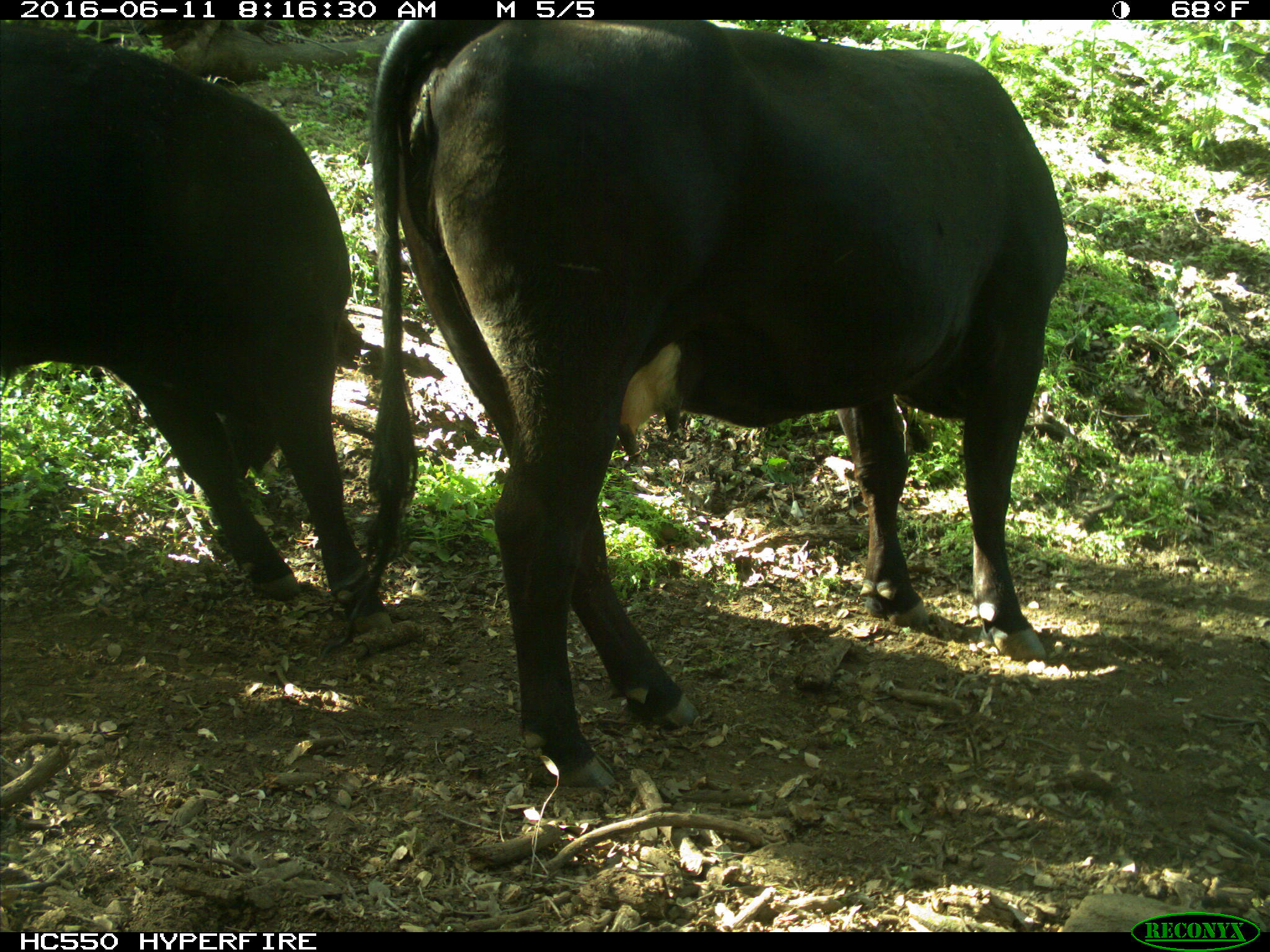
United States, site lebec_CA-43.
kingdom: Animalia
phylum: Chordata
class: Mammalia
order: Artiodactyla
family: Bovidae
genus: Bos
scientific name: Bos taurus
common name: domestic cow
Bos taurus (domestic cow).